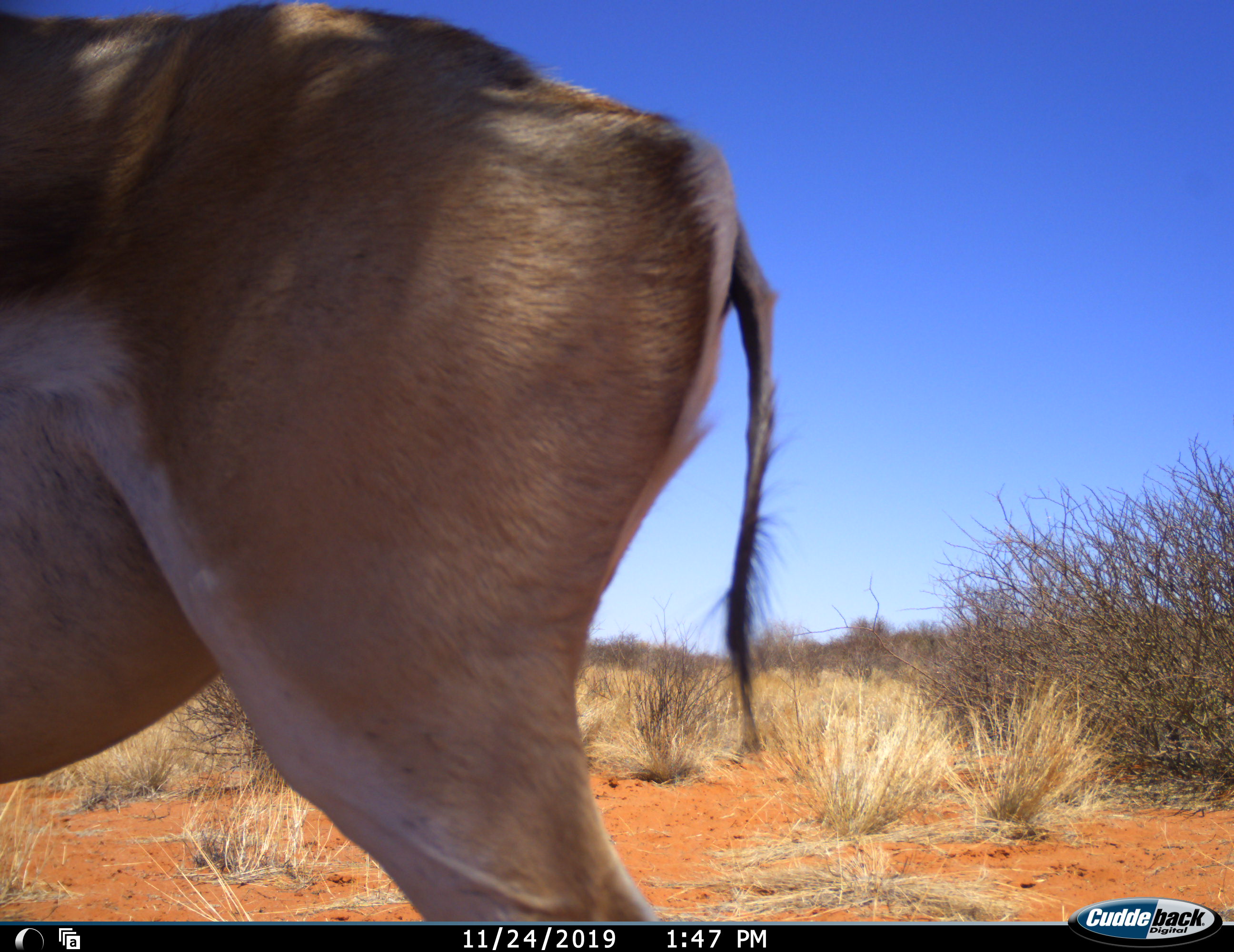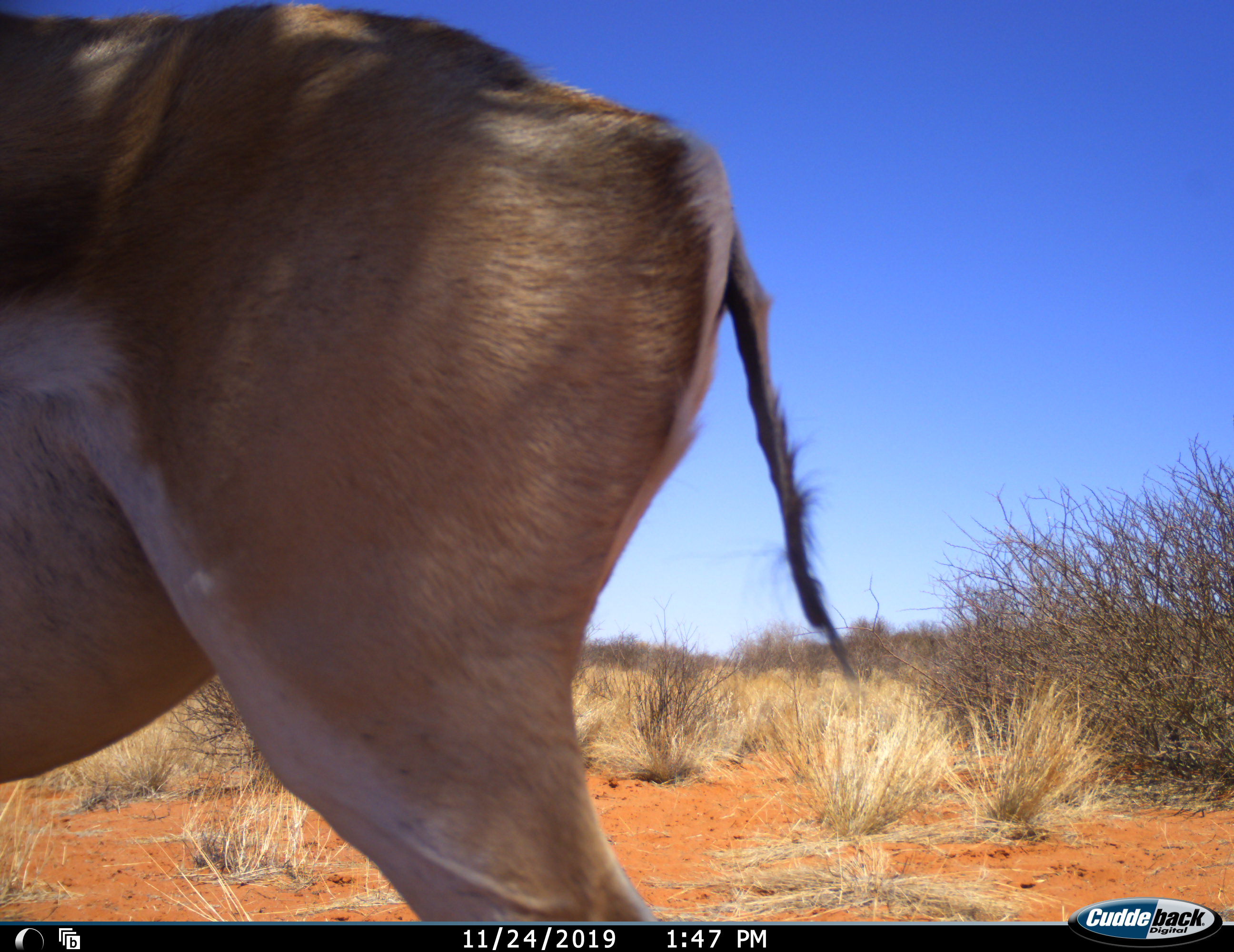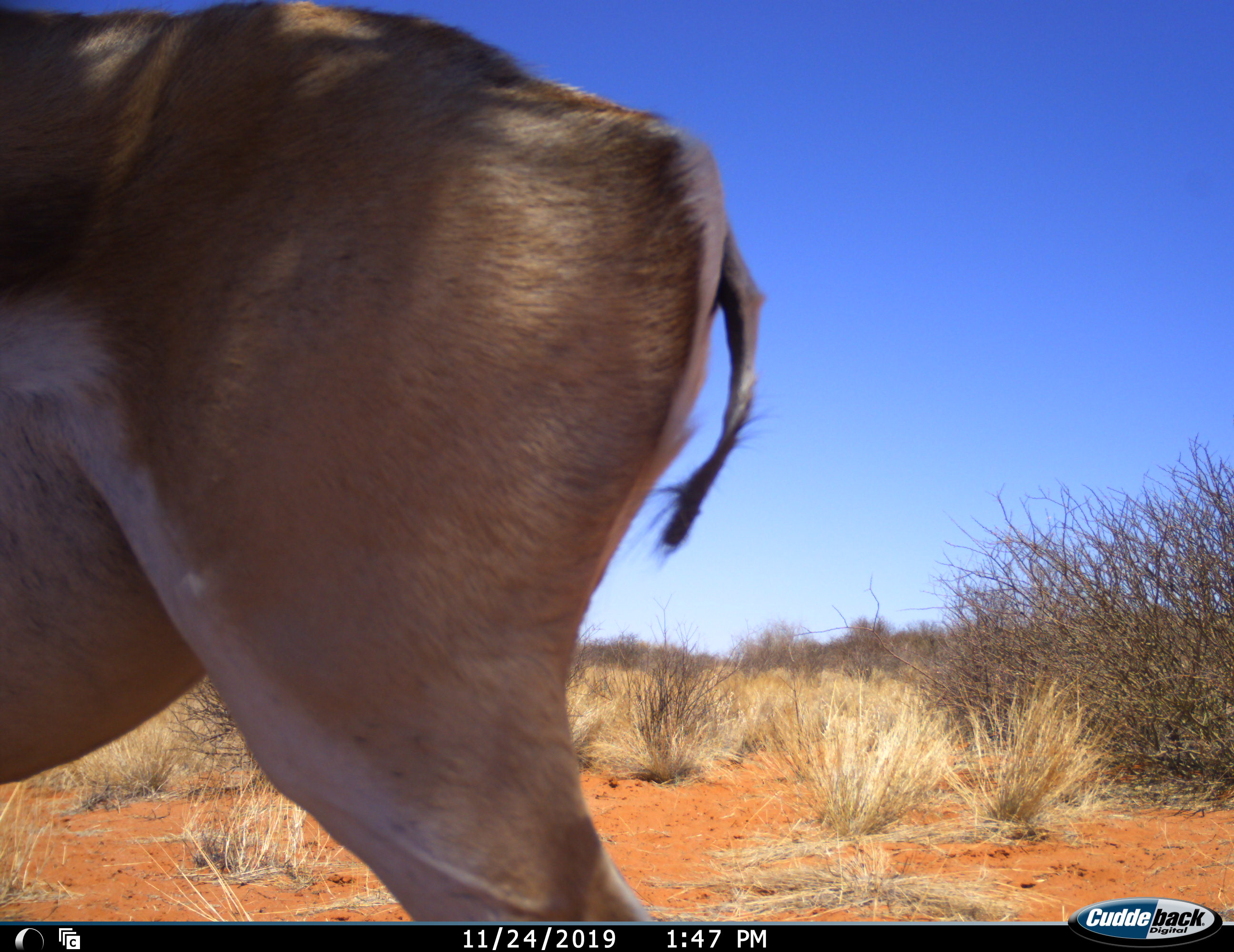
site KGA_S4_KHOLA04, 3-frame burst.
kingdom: Animalia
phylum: Chordata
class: Mammalia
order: Artiodactyla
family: Bovidae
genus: Antidorcas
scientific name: Antidorcas marsupialis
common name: springbok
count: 1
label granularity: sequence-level